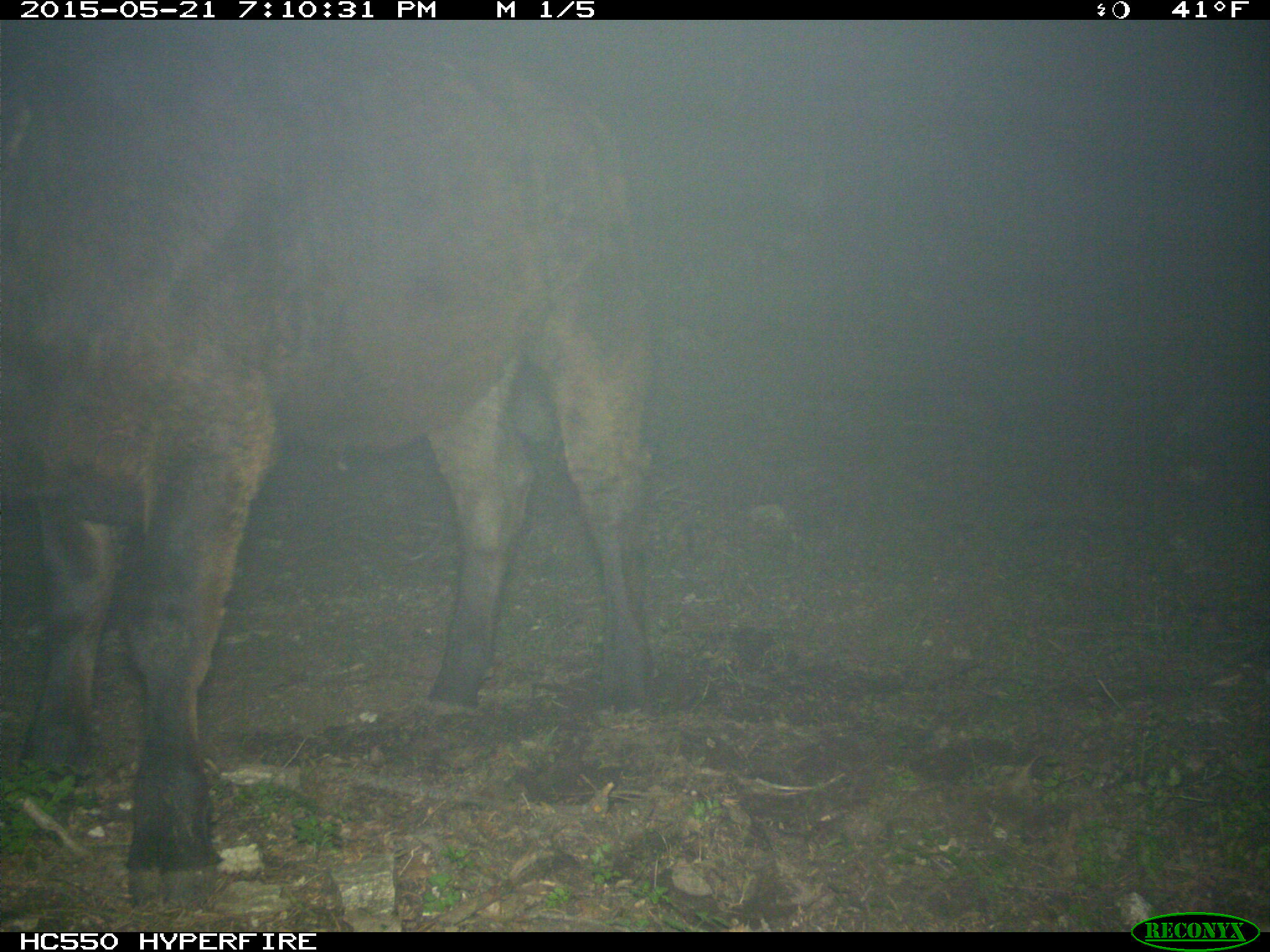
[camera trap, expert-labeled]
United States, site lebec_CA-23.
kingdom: Animalia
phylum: Chordata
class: Mammalia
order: Artiodactyla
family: Bovidae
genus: Bos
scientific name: Bos taurus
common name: domestic cow